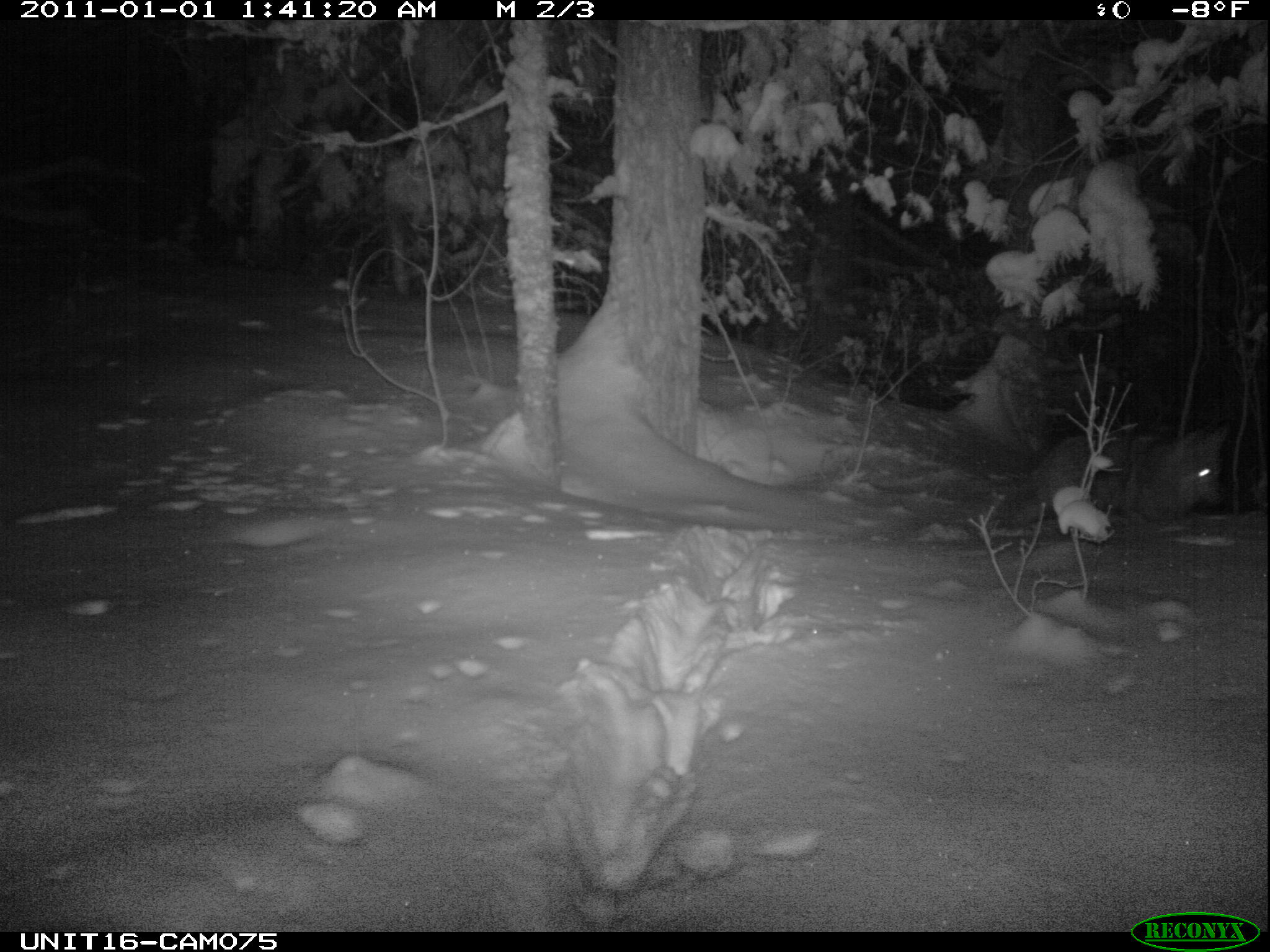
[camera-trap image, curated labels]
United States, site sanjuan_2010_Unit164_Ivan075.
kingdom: Animalia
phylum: Chordata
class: Mammalia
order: Carnivora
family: Canidae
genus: Canis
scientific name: Canis latrans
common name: coyote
Canis latrans (coyote).